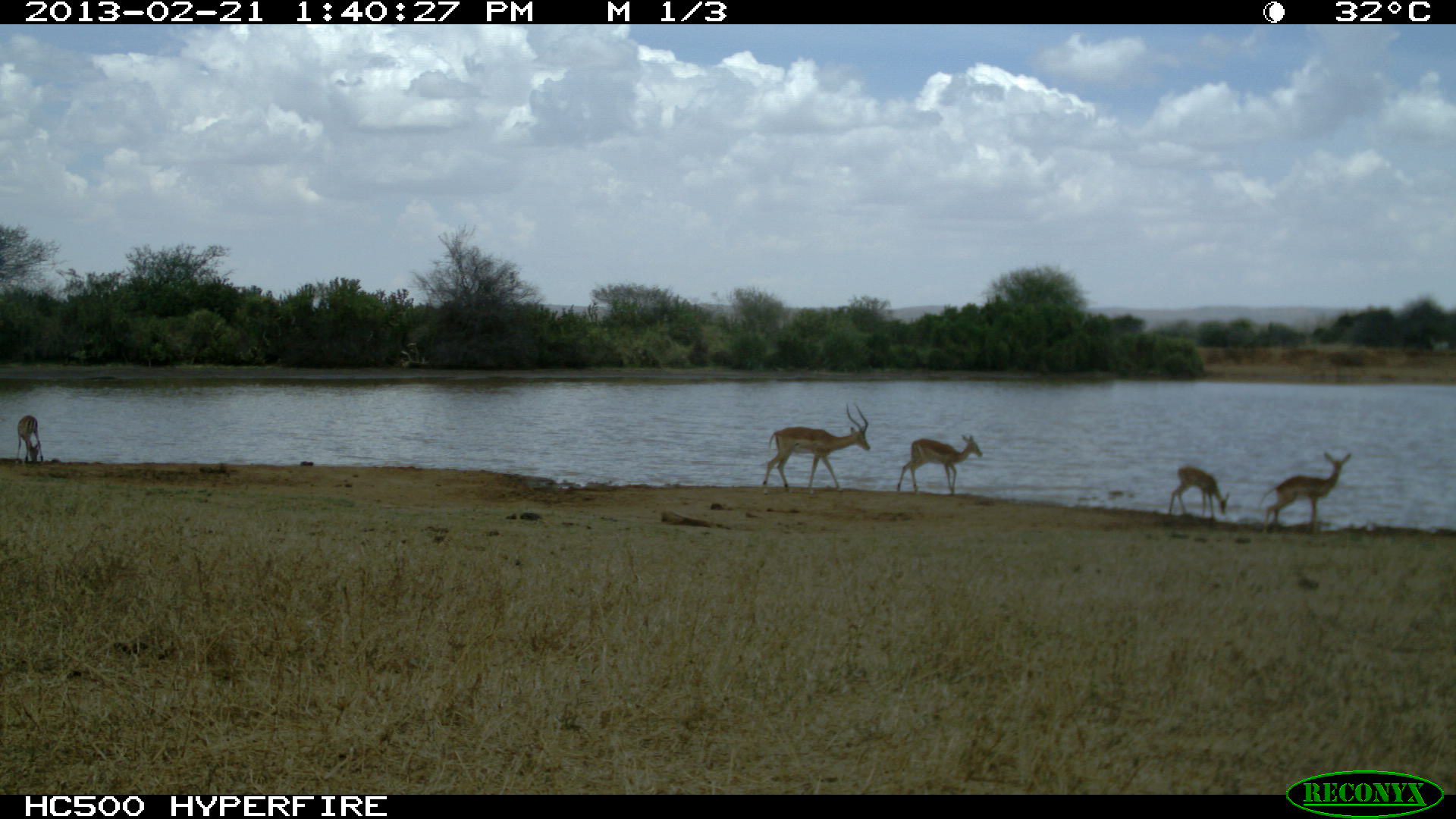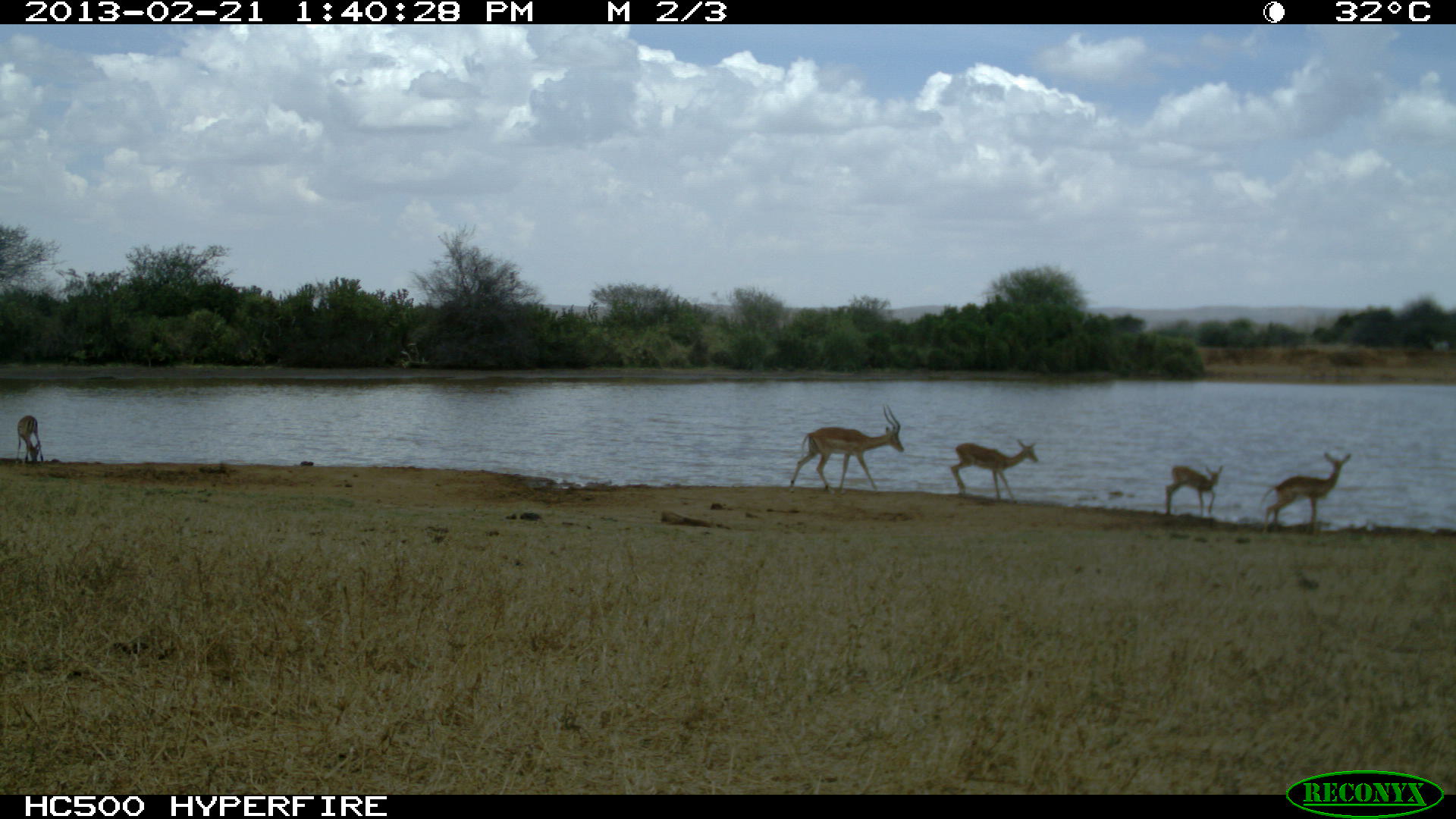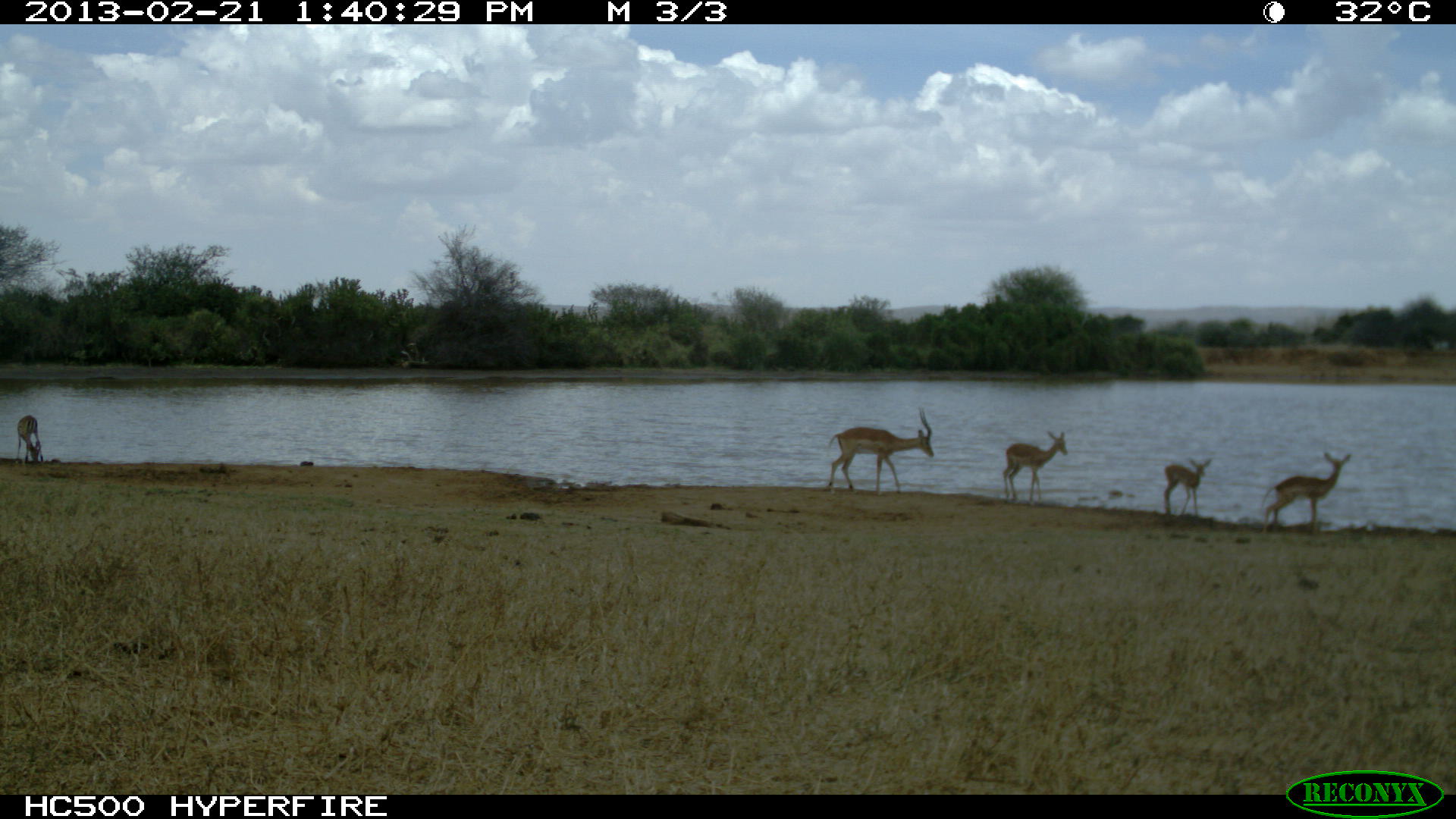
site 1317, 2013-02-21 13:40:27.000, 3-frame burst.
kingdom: Animalia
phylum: Chordata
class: Mammalia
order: Artiodactyla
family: Bovidae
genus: Aepyceros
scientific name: Aepyceros melampus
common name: impala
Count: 5.